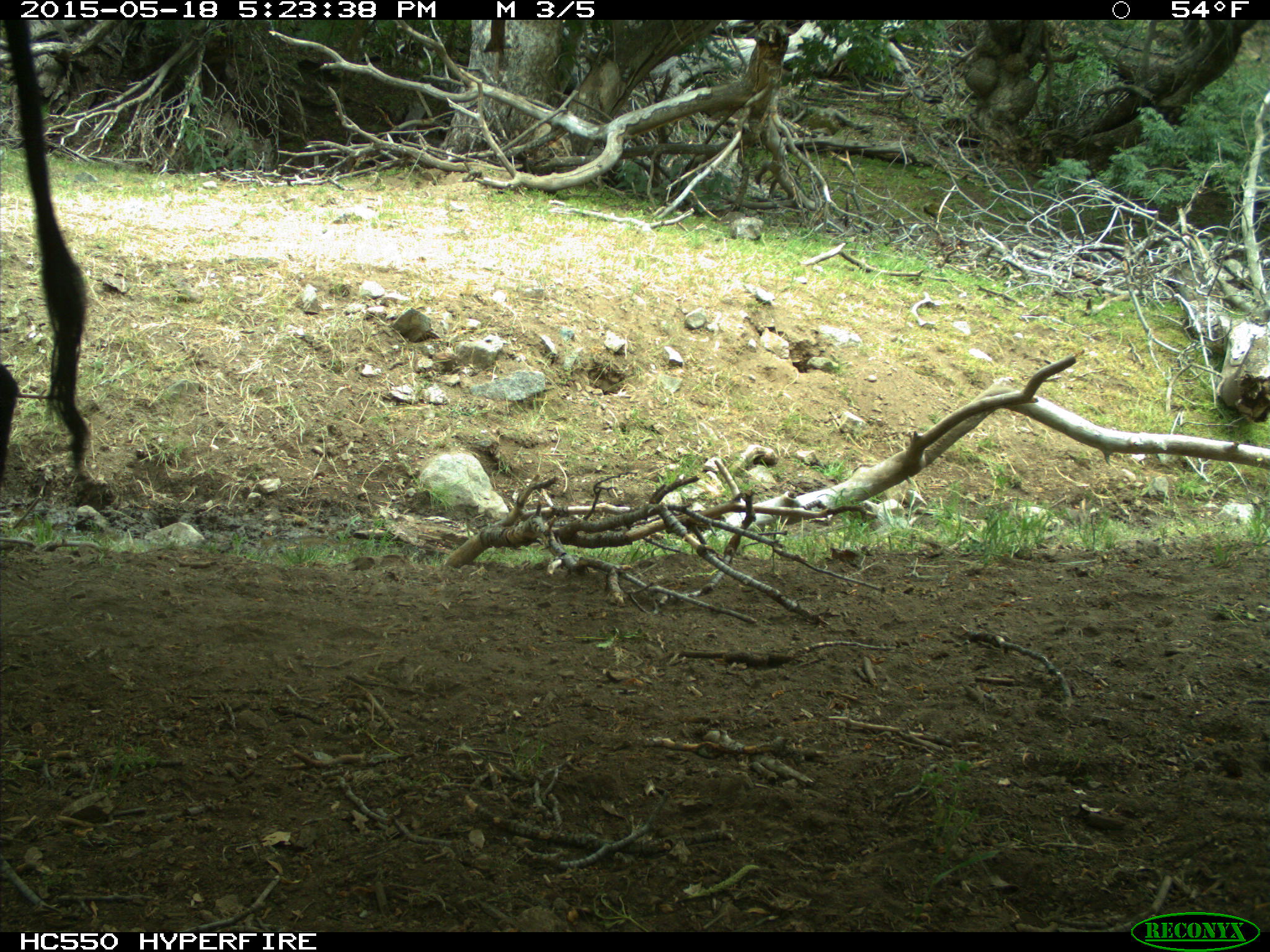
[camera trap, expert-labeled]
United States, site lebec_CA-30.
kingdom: Animalia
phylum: Chordata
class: Mammalia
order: Artiodactyla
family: Bovidae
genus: Bos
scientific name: Bos taurus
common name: domestic cow